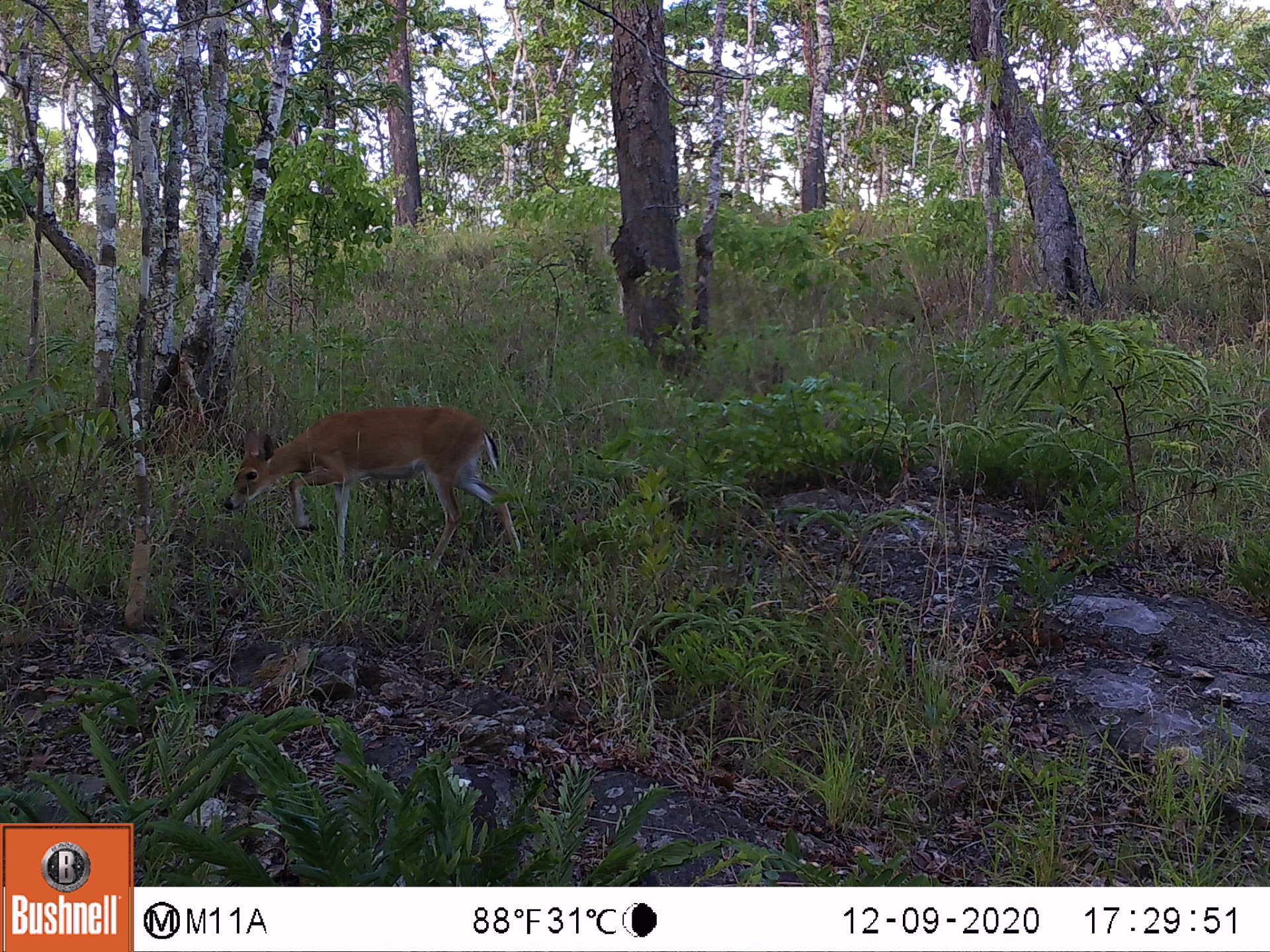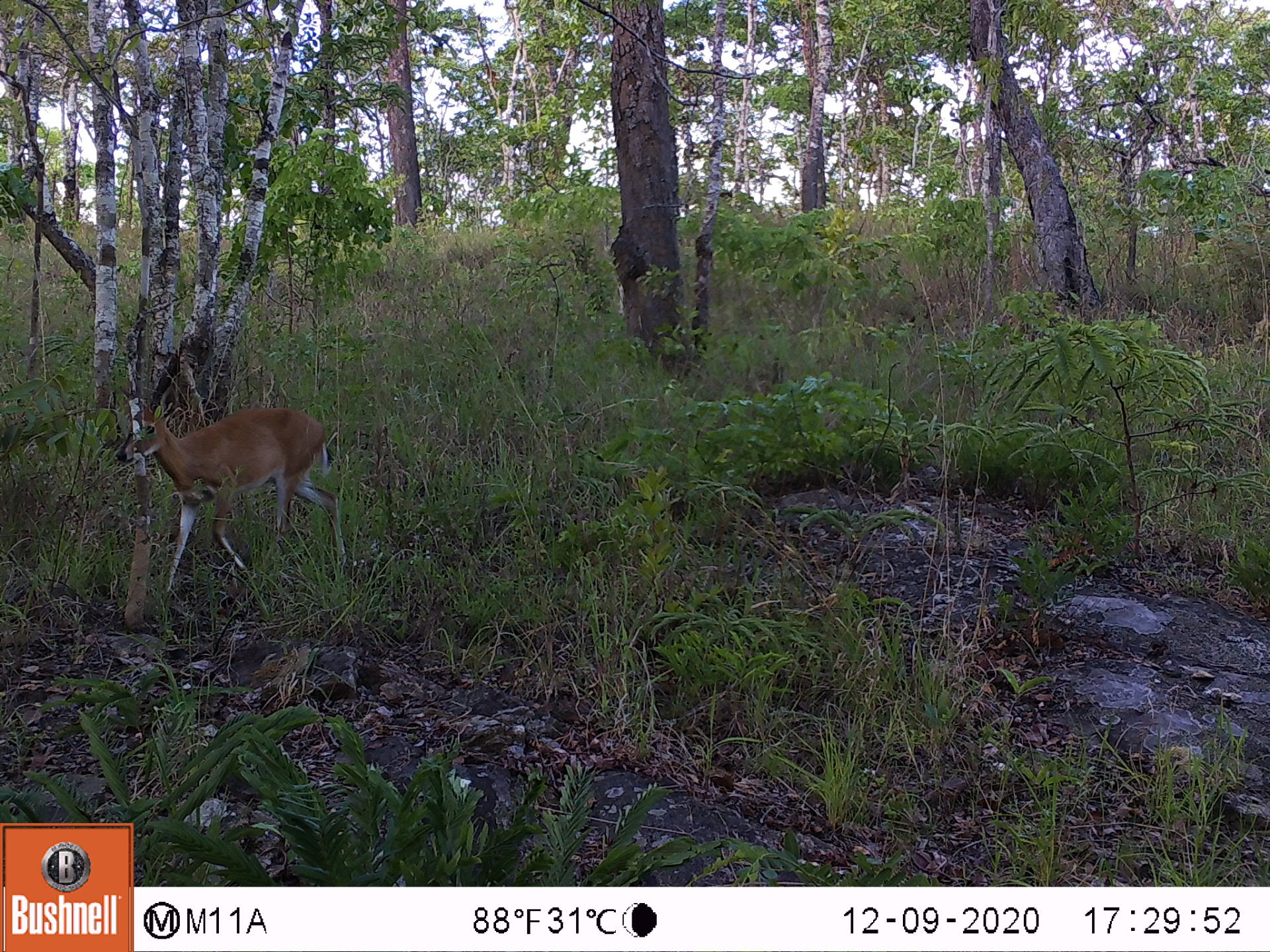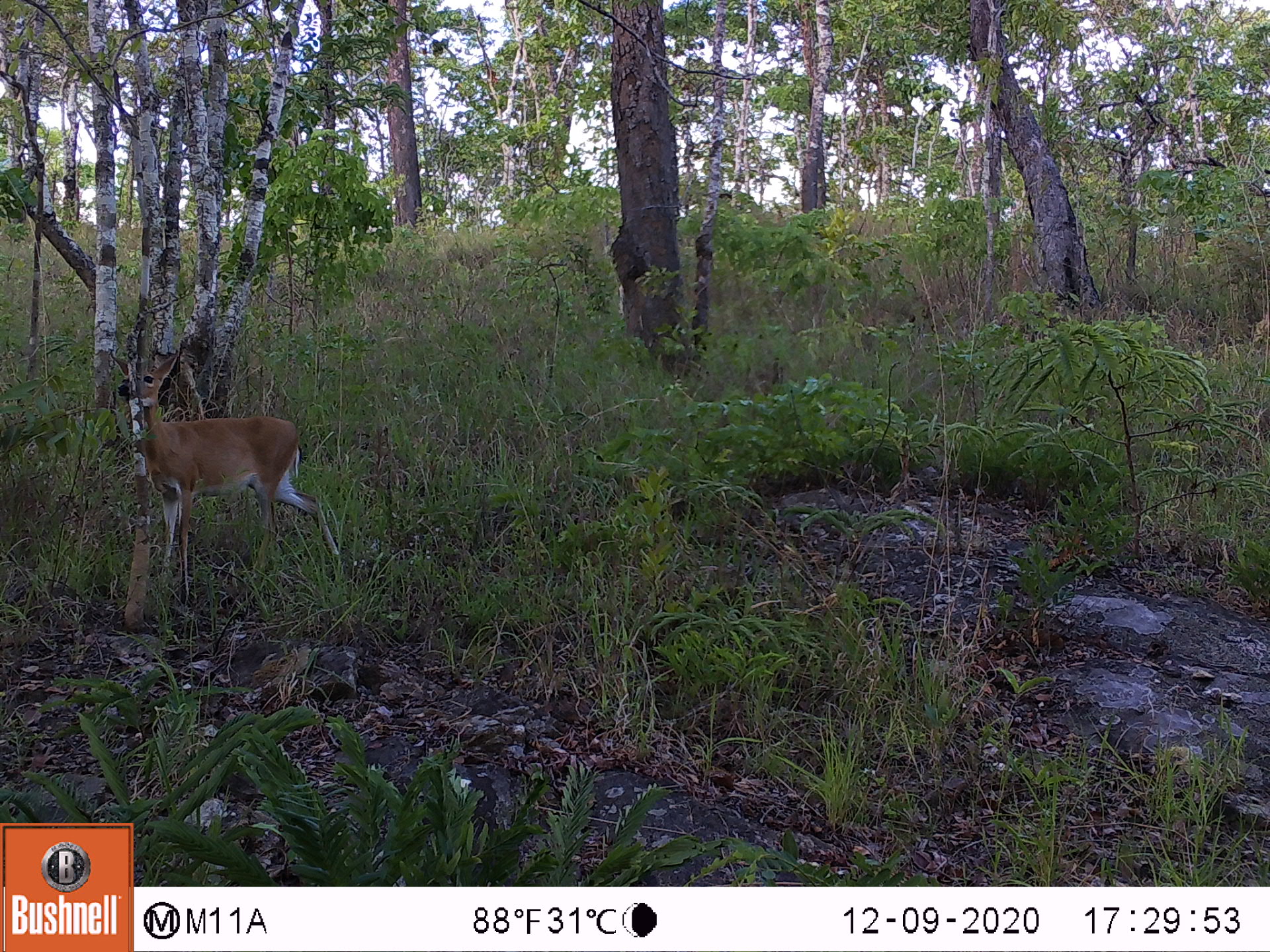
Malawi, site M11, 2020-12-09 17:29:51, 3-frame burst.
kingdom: Animalia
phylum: Chordata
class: Mammalia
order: Artiodactyla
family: Bovidae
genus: Sylvicapra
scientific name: Sylvicapra grimmia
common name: common duiker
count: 1